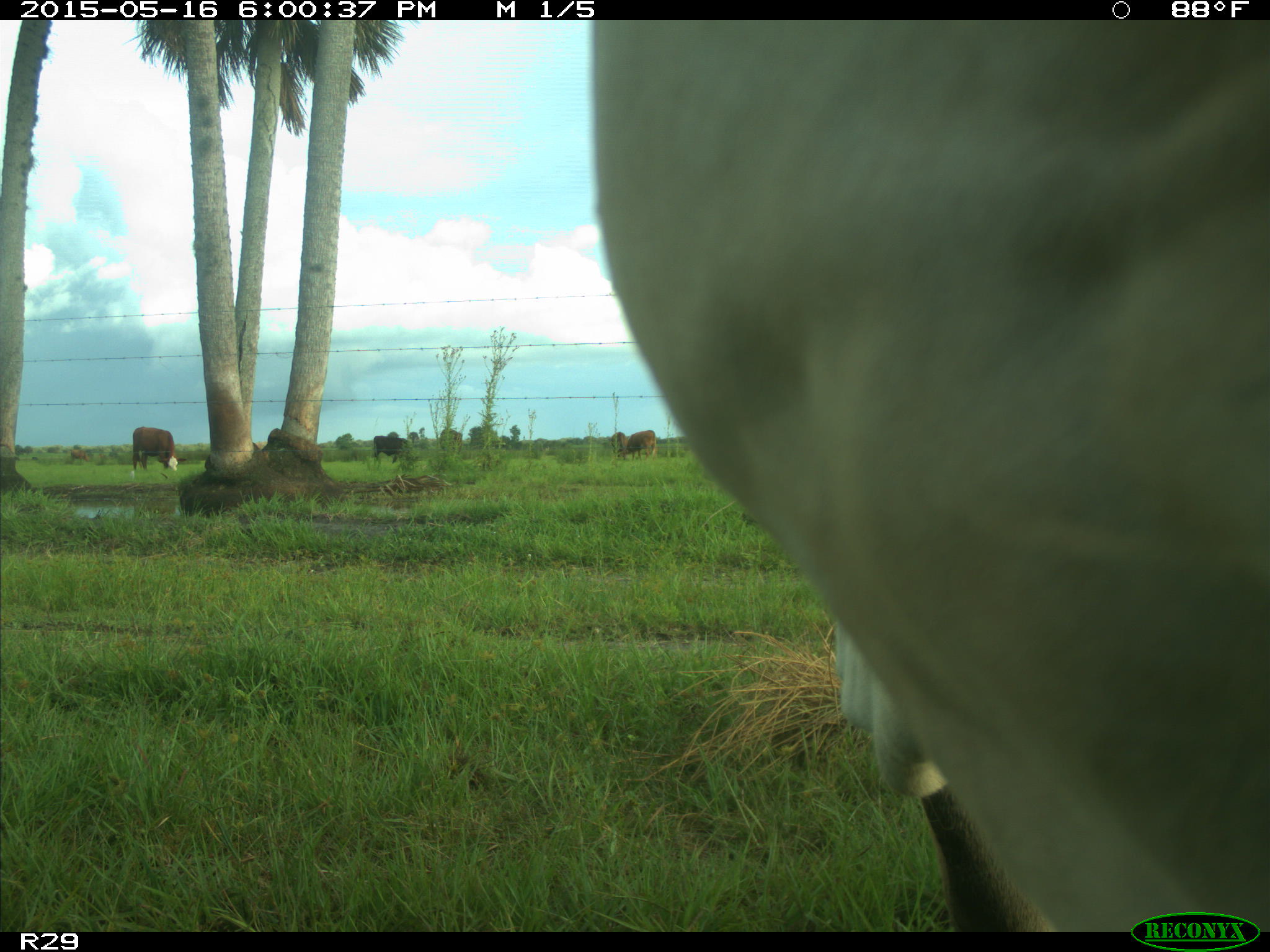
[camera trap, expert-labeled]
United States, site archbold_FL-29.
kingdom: Animalia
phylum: Chordata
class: Mammalia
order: Artiodactyla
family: Bovidae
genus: Bos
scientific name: Bos taurus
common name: domestic cow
Bos taurus (domestic cow).